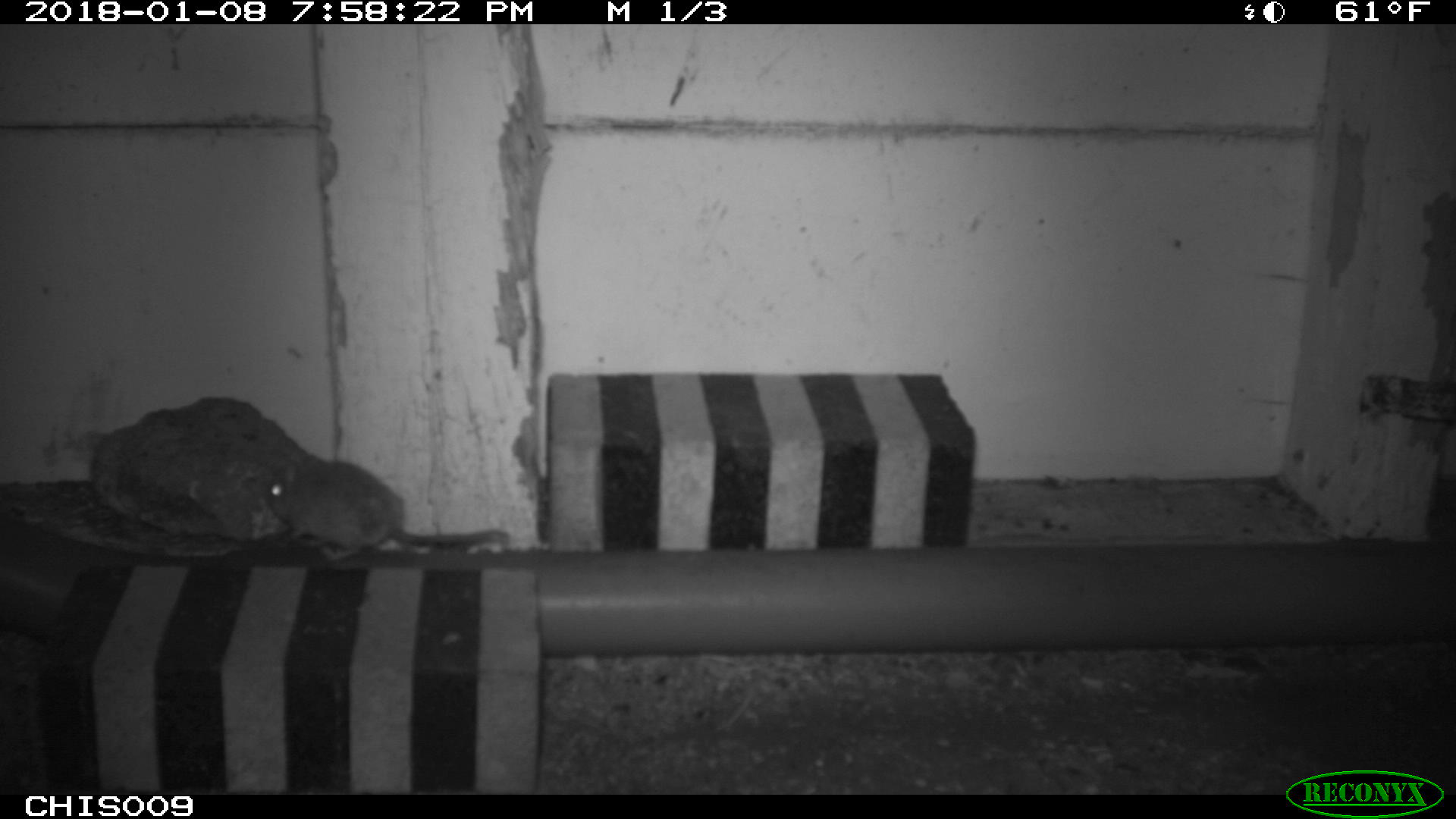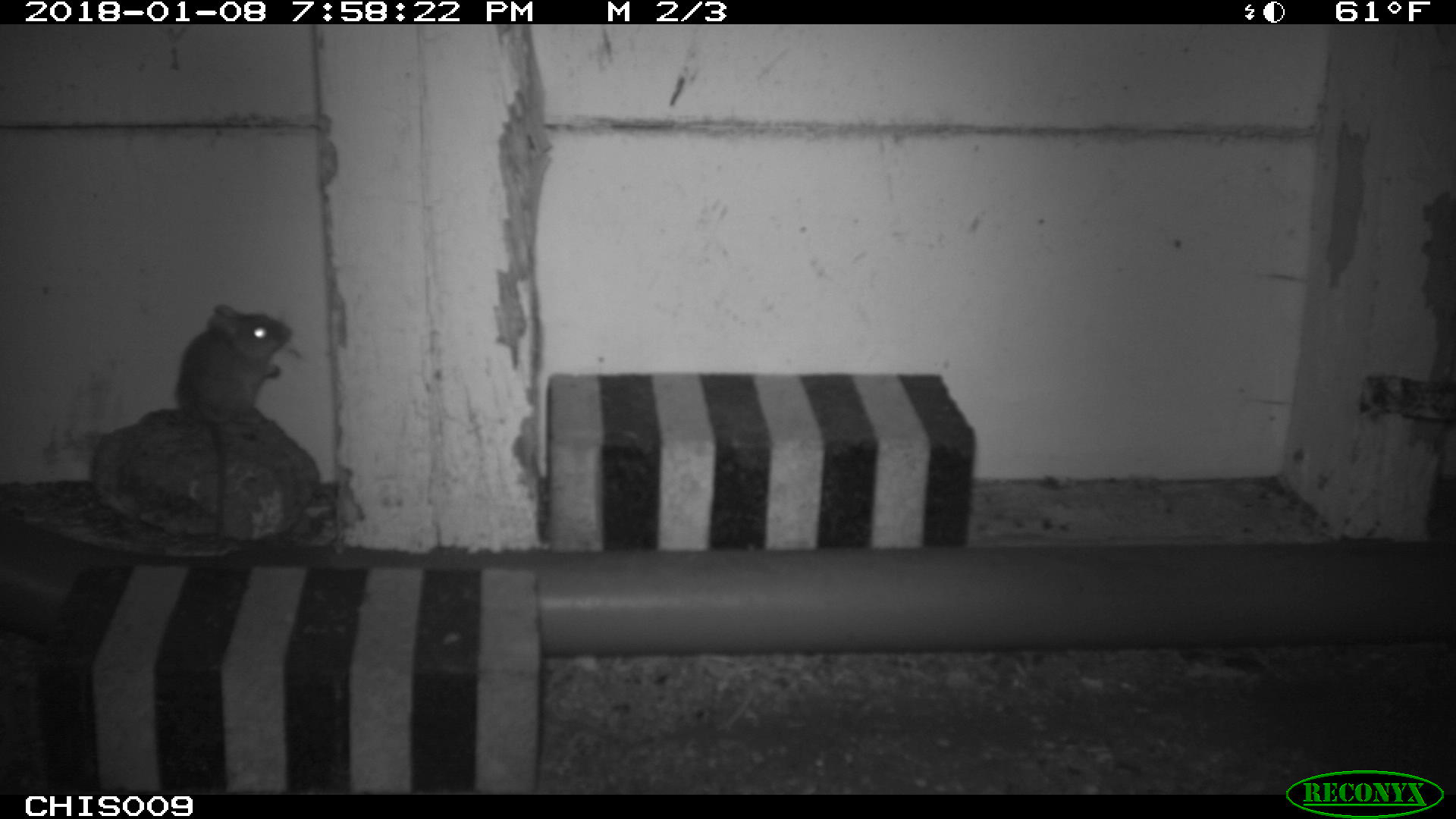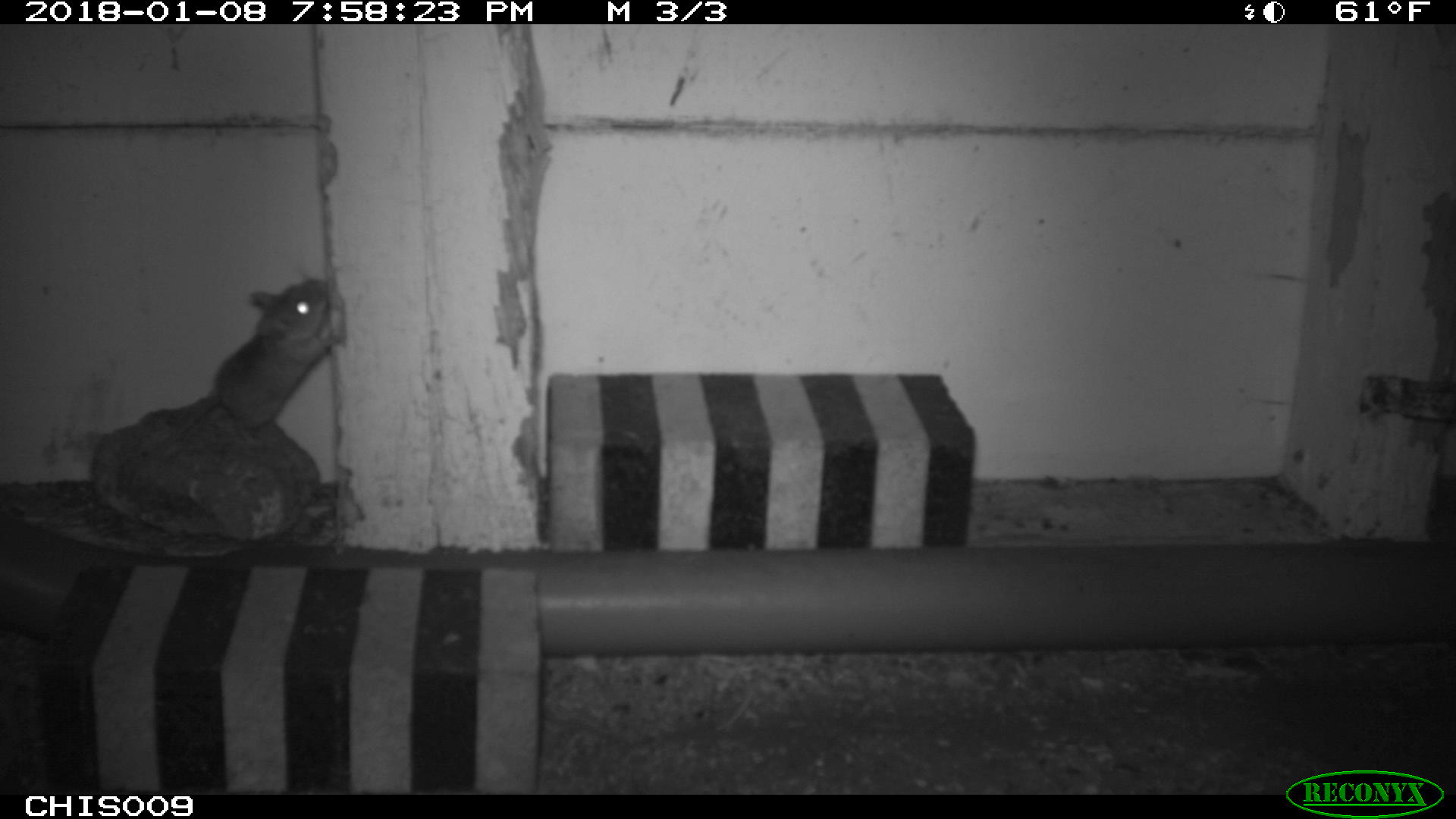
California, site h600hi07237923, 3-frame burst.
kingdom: Animalia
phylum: Chordata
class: Mammalia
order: Rodentia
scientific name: Rodentia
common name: rodent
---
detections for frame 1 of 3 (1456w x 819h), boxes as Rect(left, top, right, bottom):
rodent: Rect(262, 457, 507, 557)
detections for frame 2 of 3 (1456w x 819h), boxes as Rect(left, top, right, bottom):
rodent: Rect(175, 303, 293, 541)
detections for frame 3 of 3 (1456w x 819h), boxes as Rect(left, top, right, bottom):
rodent: Rect(146, 278, 342, 461)